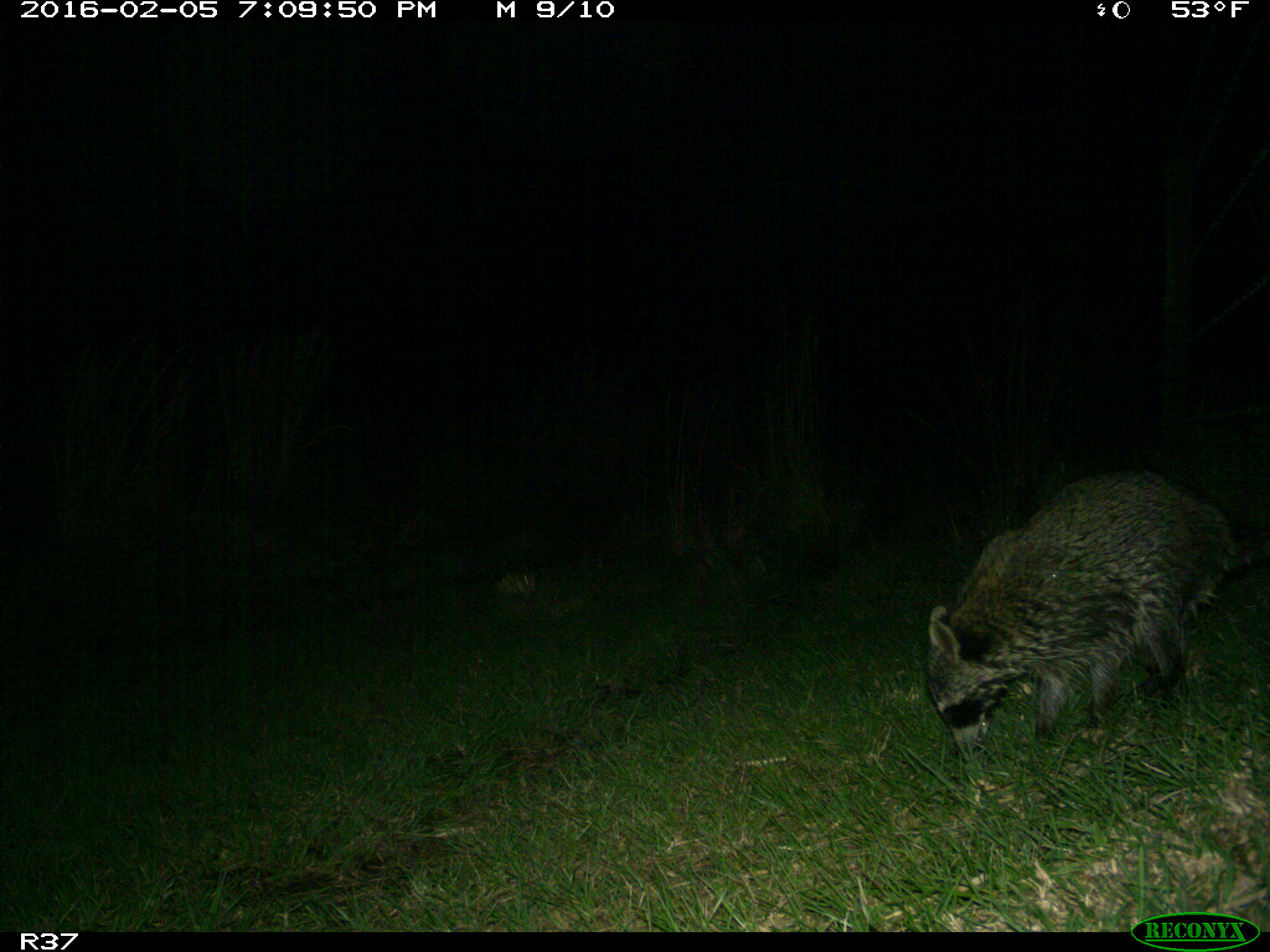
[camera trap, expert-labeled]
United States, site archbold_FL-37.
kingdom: Animalia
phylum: Chordata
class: Mammalia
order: Carnivora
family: Procyonidae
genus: Procyon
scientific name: Procyon lotor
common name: common raccoon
Procyon lotor (common raccoon).